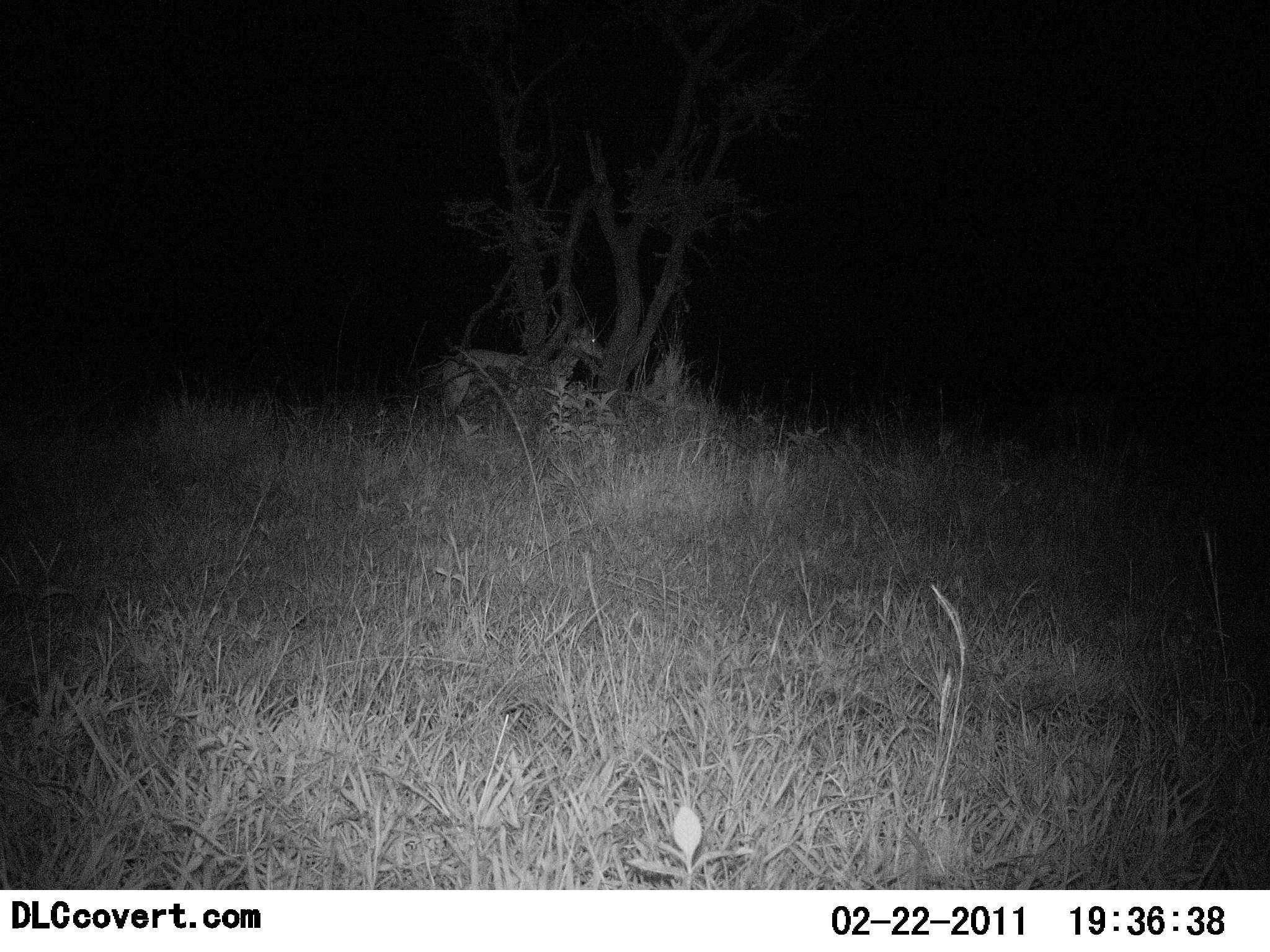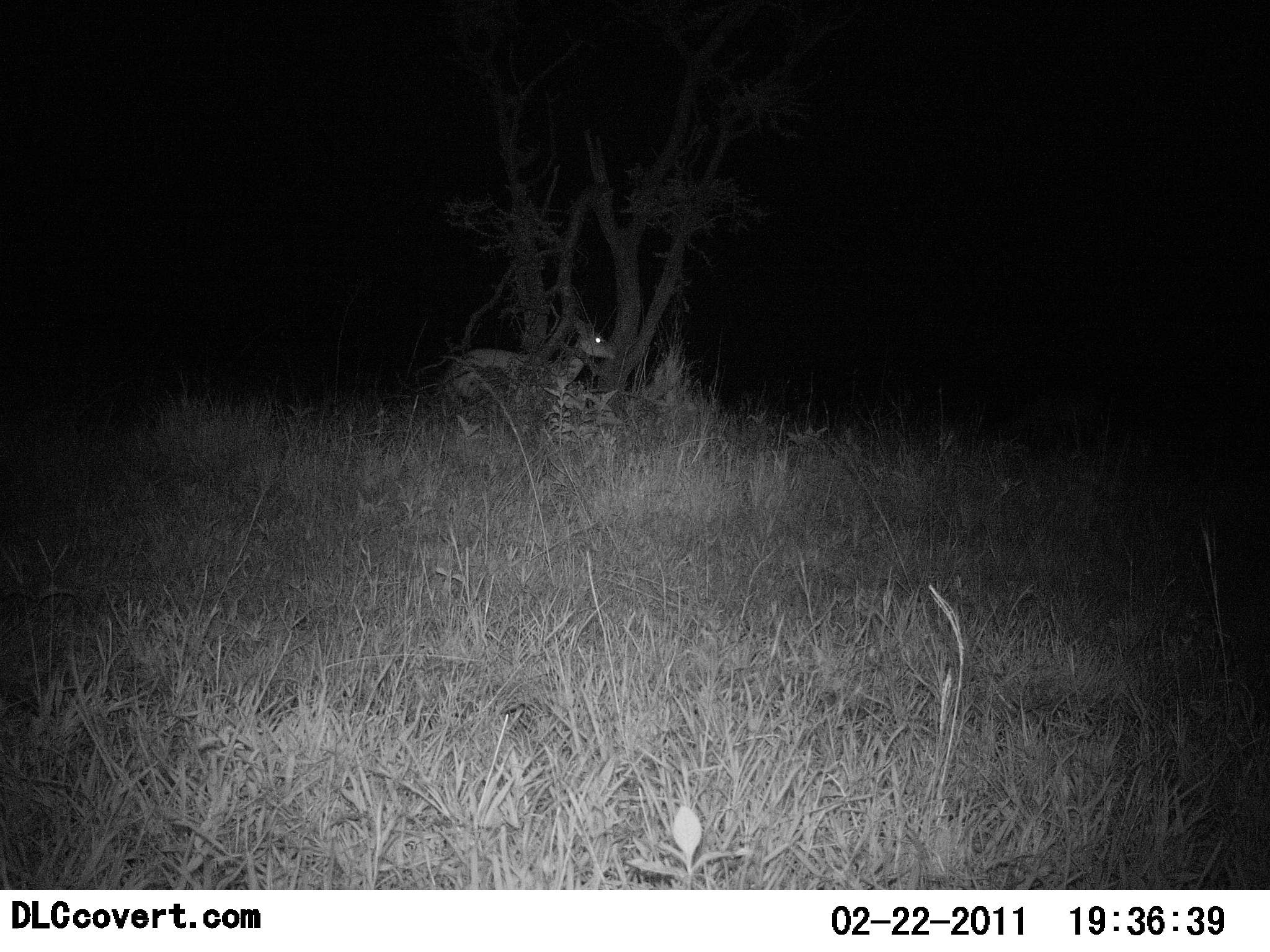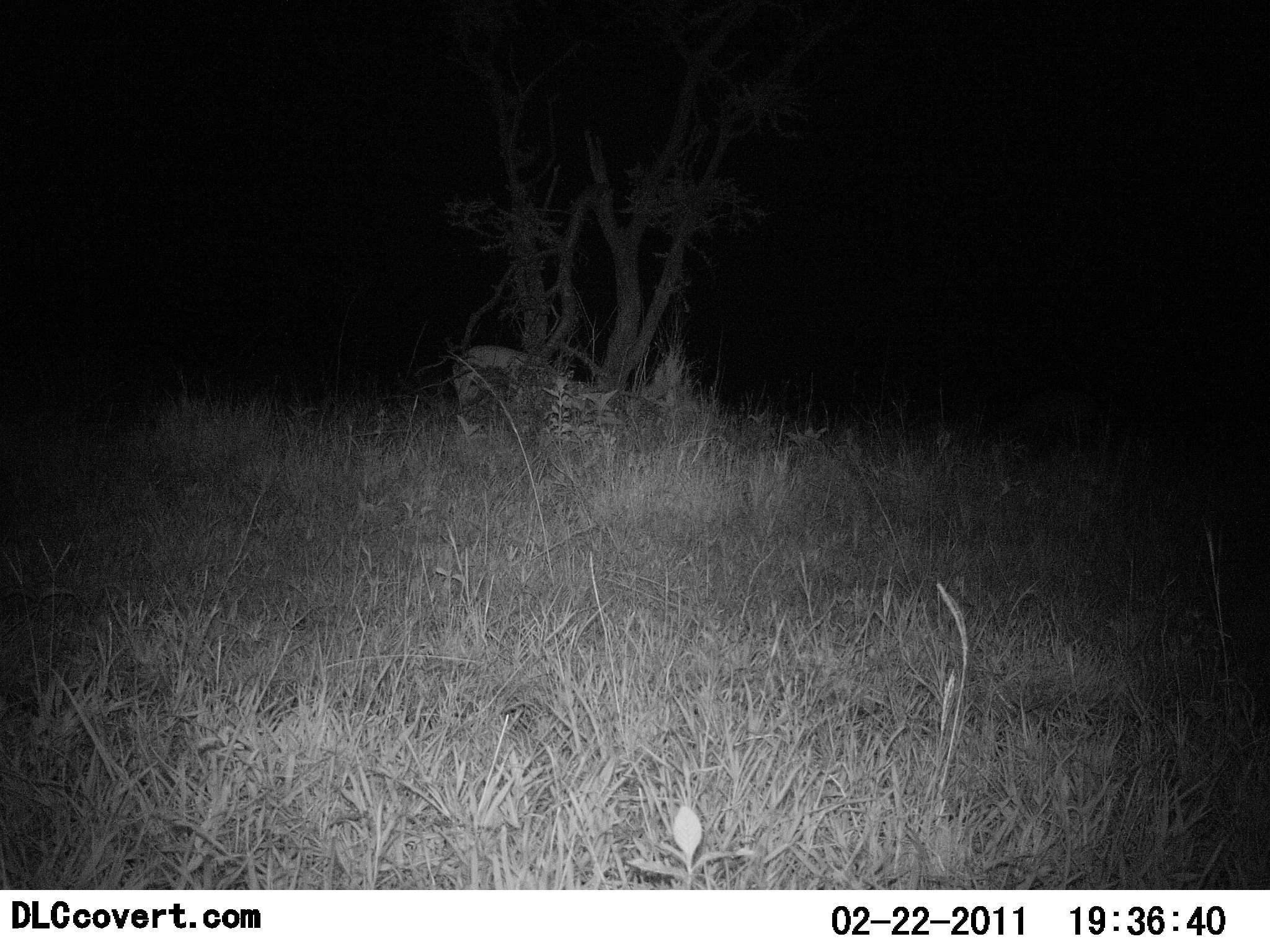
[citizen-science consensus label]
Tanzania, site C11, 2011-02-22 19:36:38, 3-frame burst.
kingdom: Animalia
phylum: Chordata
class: Mammalia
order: Artiodactyla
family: Bovidae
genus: Nanger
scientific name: Nanger granti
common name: grant's gazelle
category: gazellegrants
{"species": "gazellegrants (grant's gazelle) (Nanger granti)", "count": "1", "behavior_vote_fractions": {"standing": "57%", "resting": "0%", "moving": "0%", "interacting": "0%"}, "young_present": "0%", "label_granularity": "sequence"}